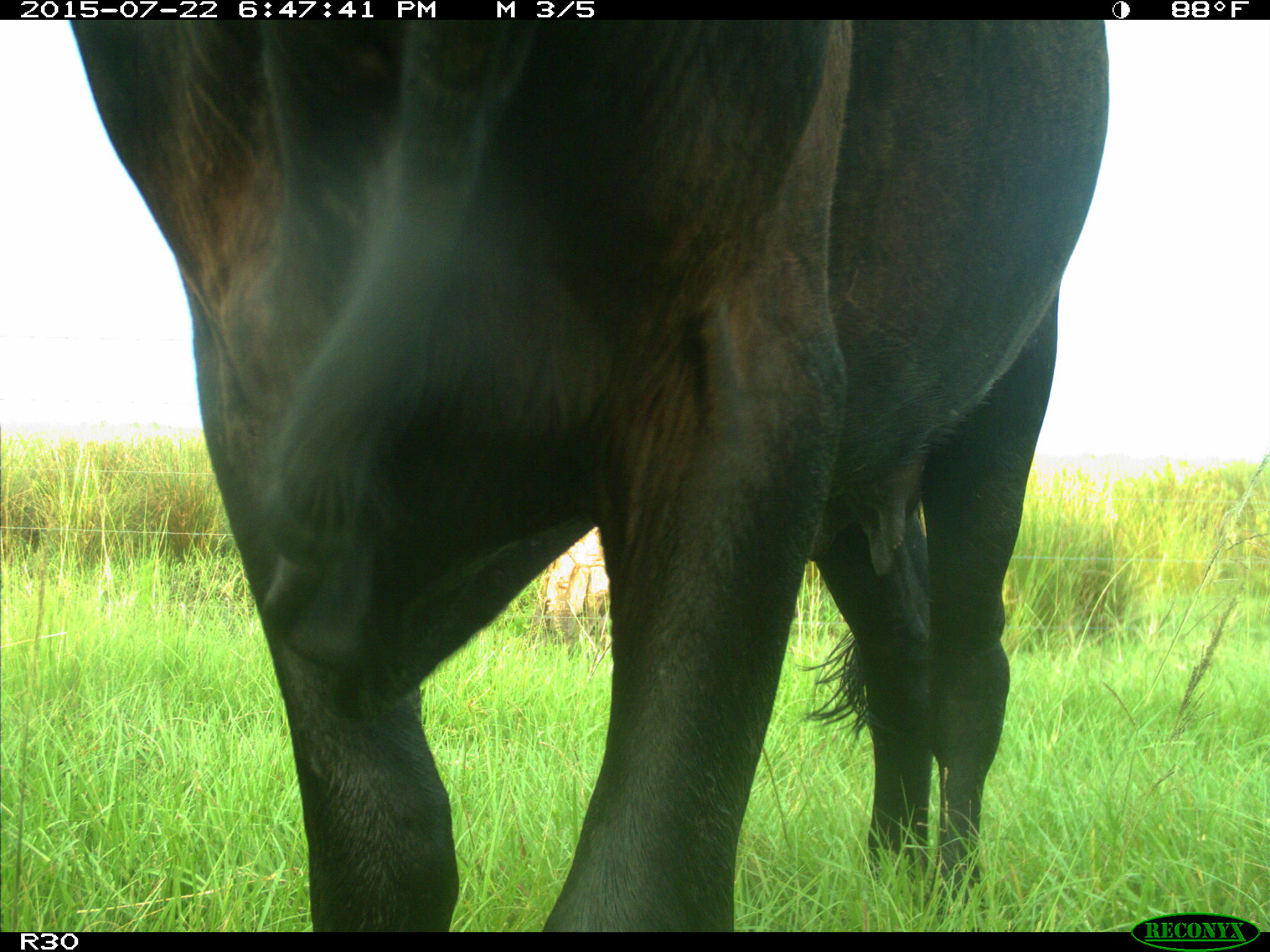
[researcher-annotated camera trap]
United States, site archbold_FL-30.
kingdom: Animalia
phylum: Chordata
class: Mammalia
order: Artiodactyla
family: Bovidae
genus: Bos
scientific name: Bos taurus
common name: domestic cow